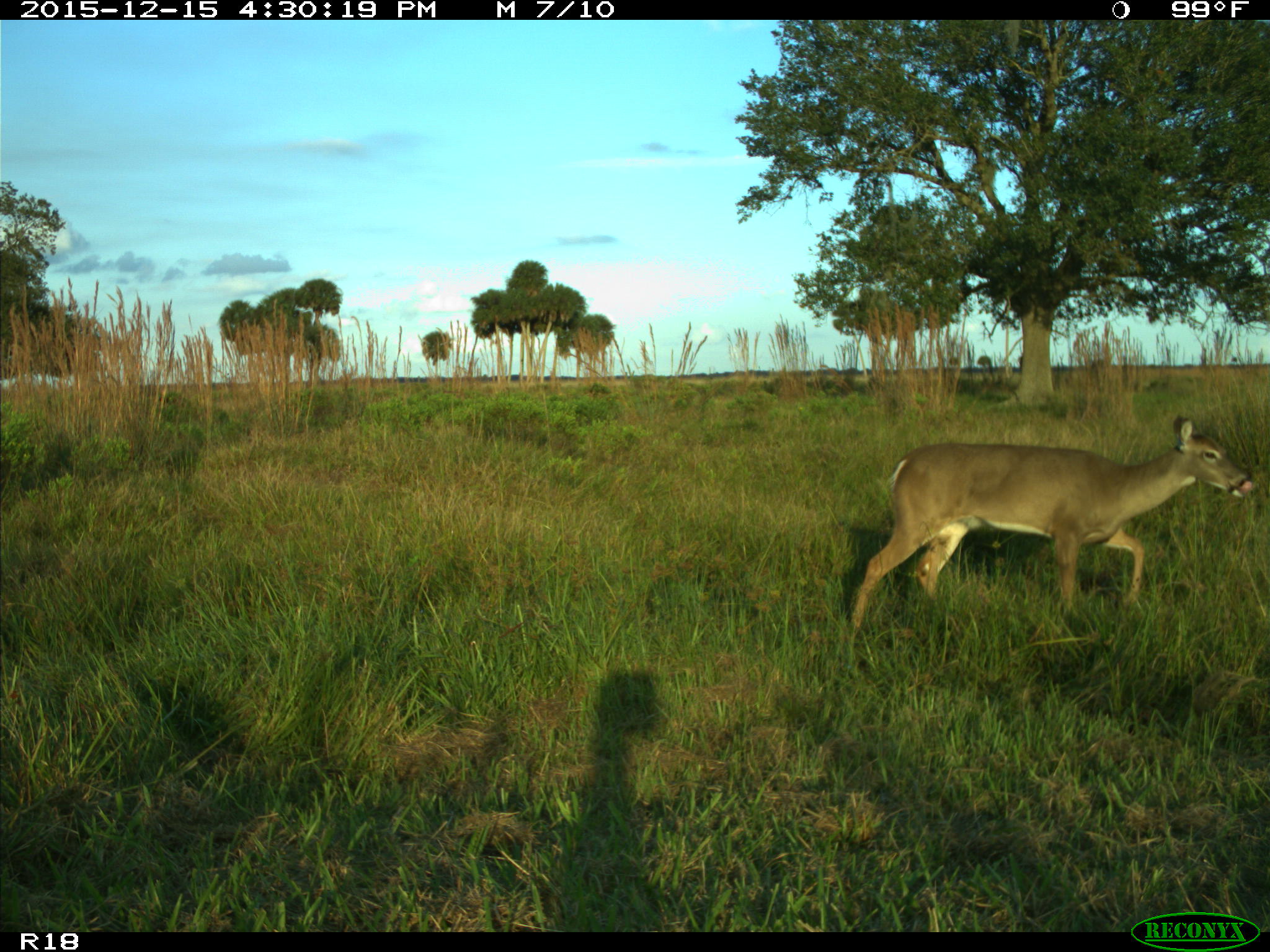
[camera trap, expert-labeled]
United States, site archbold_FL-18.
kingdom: Animalia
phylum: Chordata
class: Mammalia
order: Artiodactyla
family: Cervidae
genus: Odocoileus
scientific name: Odocoileus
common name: deer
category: unidentified deer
Unidentified deer (deer) (Odocoileus).